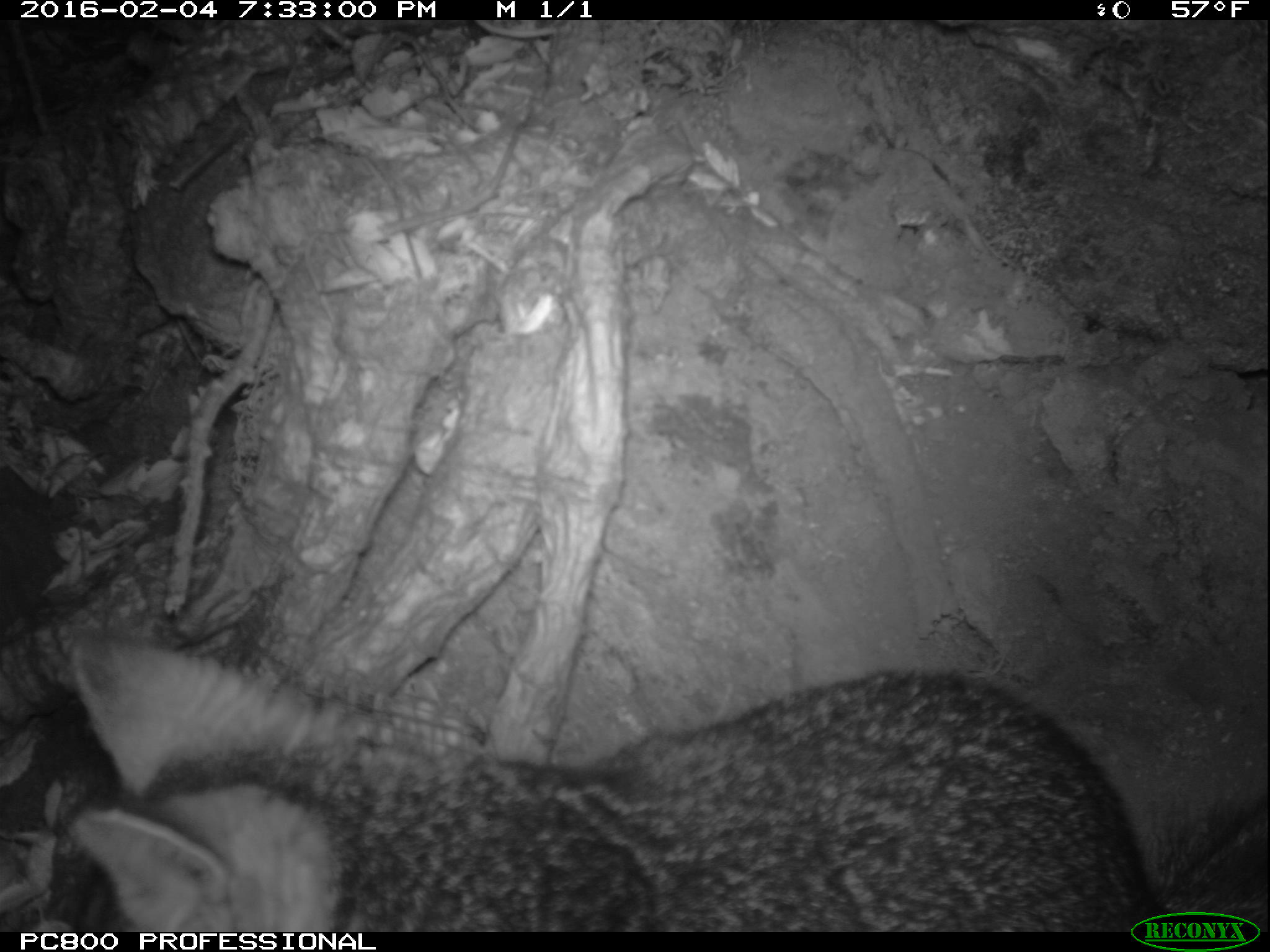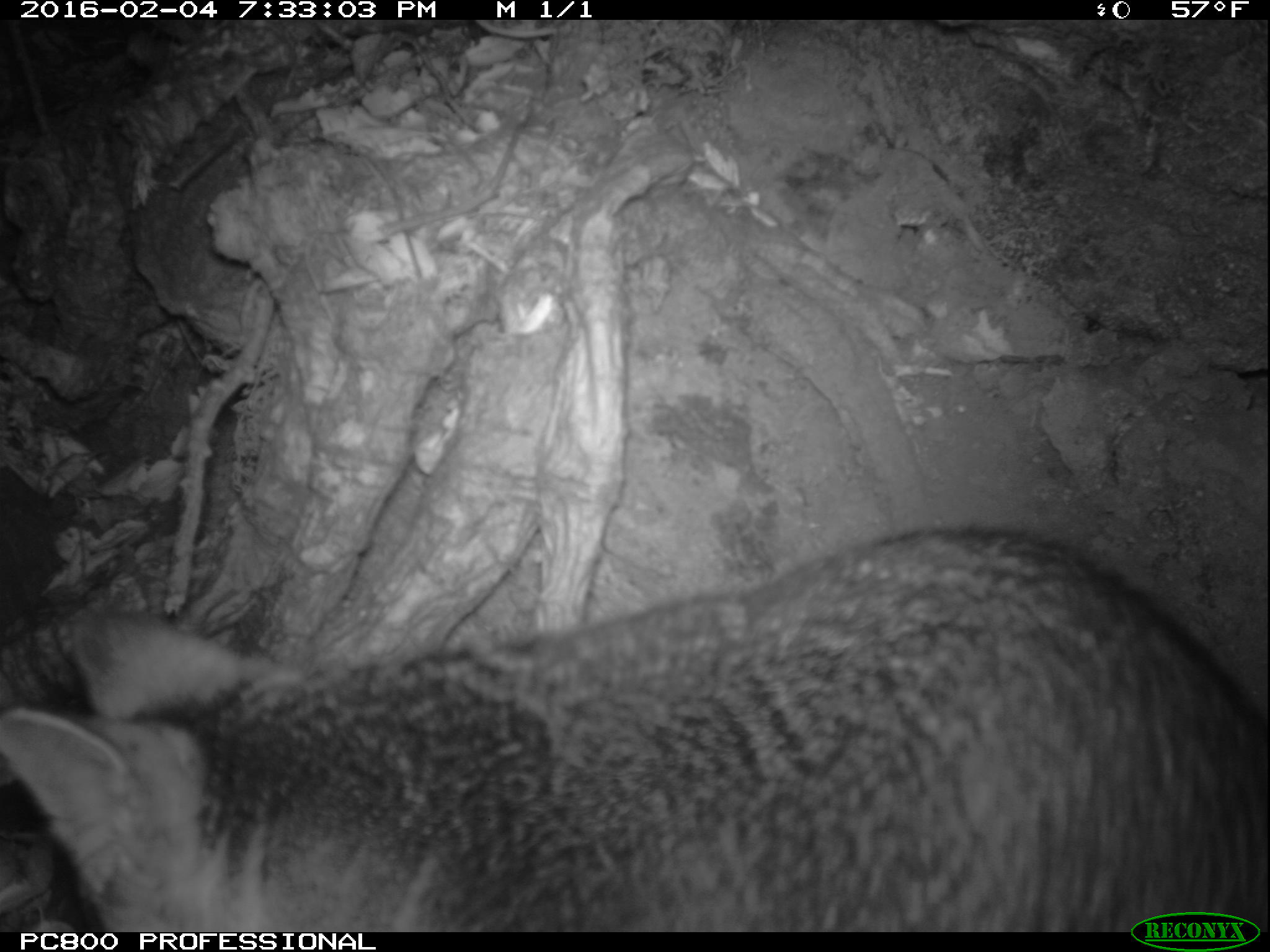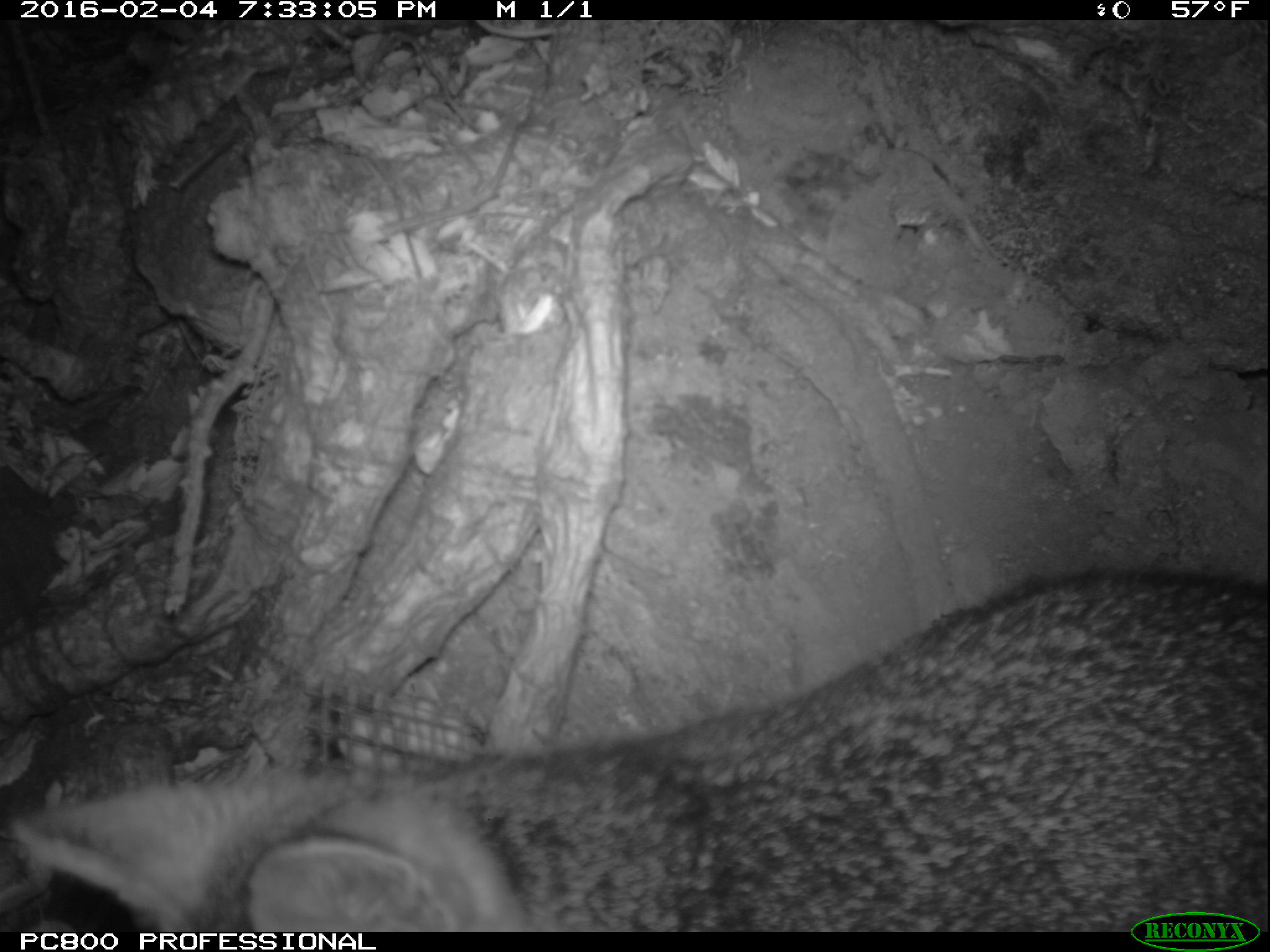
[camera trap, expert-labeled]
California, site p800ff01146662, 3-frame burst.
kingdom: Animalia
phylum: Chordata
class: Mammalia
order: Carnivora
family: Canidae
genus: Urocyon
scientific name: Urocyon littoralis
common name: island fox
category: fox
Fox (island fox) (Urocyon littoralis).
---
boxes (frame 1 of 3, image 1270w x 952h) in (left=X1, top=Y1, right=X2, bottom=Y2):
fox: (left=71, top=637, right=1269, bottom=930)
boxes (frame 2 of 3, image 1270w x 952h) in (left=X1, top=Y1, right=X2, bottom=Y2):
fox: (left=0, top=523, right=1269, bottom=932)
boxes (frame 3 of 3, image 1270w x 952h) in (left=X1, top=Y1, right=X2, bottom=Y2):
fox: (left=4, top=561, right=1269, bottom=933)